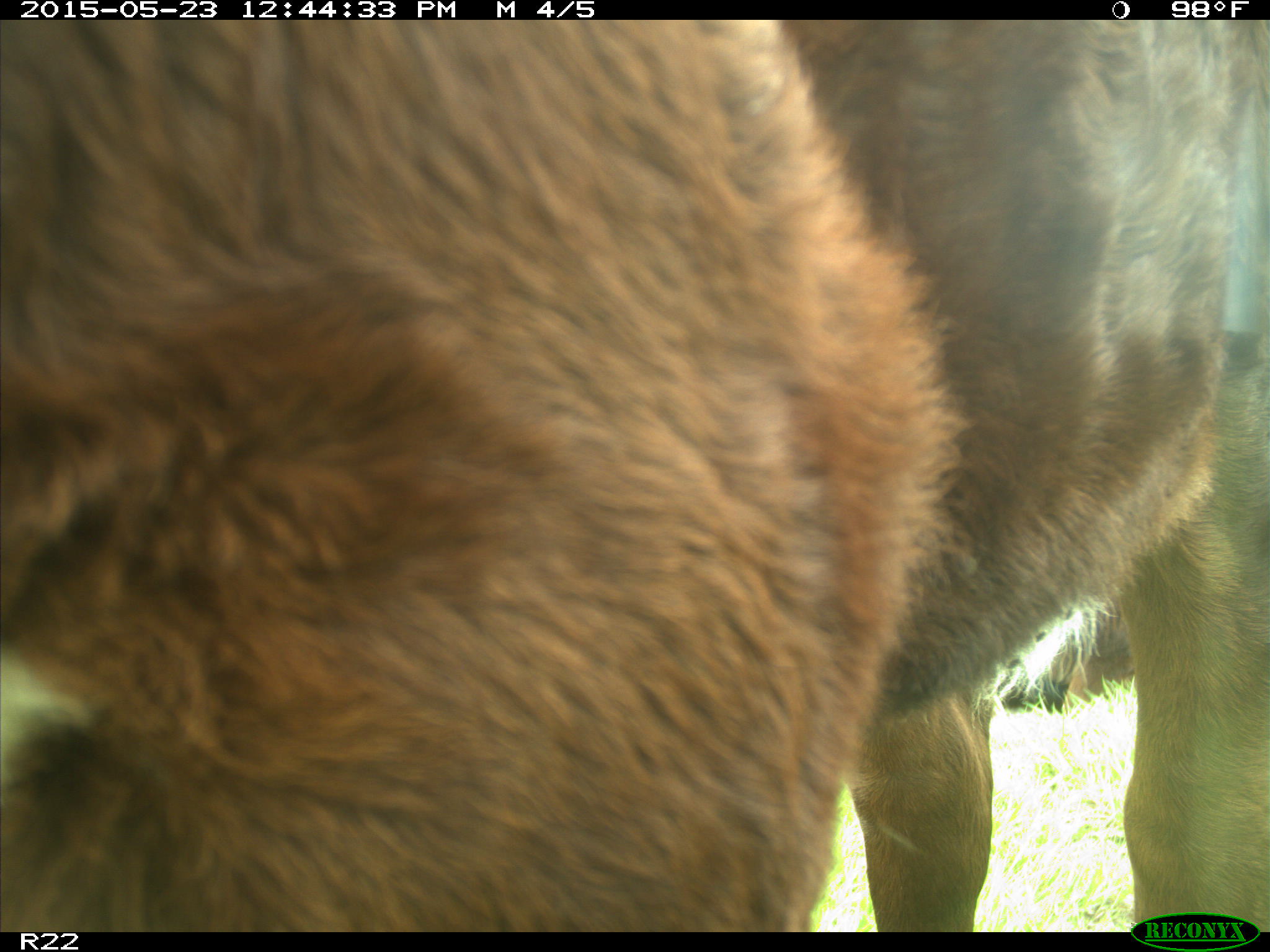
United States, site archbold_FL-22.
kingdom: Animalia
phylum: Chordata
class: Mammalia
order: Artiodactyla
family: Bovidae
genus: Bos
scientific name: Bos taurus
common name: domestic cow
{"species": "Bos taurus (domestic cow)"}